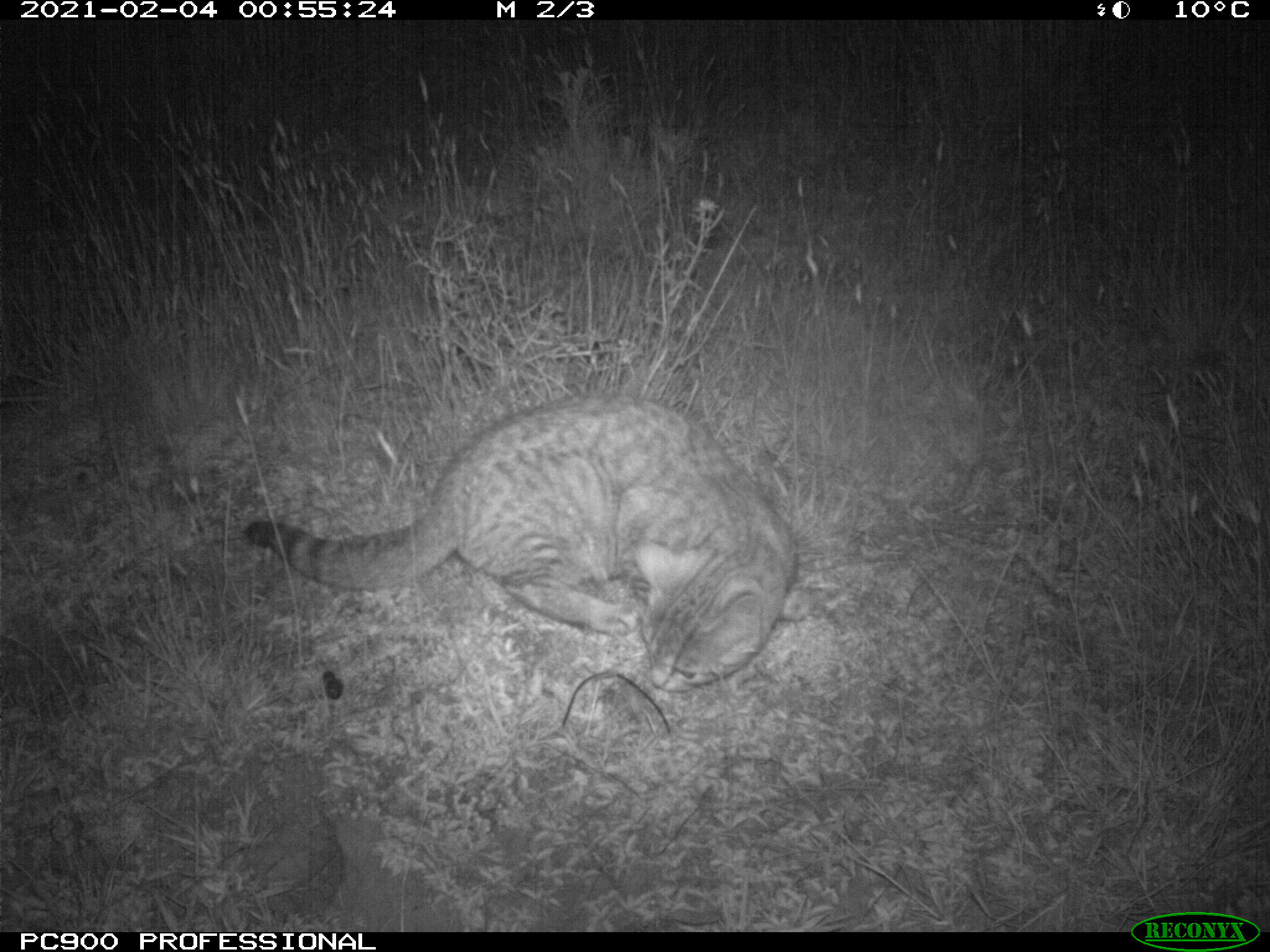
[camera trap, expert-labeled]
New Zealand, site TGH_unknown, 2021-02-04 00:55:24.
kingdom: Animalia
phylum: Chordata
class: Mammalia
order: Carnivora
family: Felidae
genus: Felis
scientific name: Felis catus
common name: domestic cat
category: cat